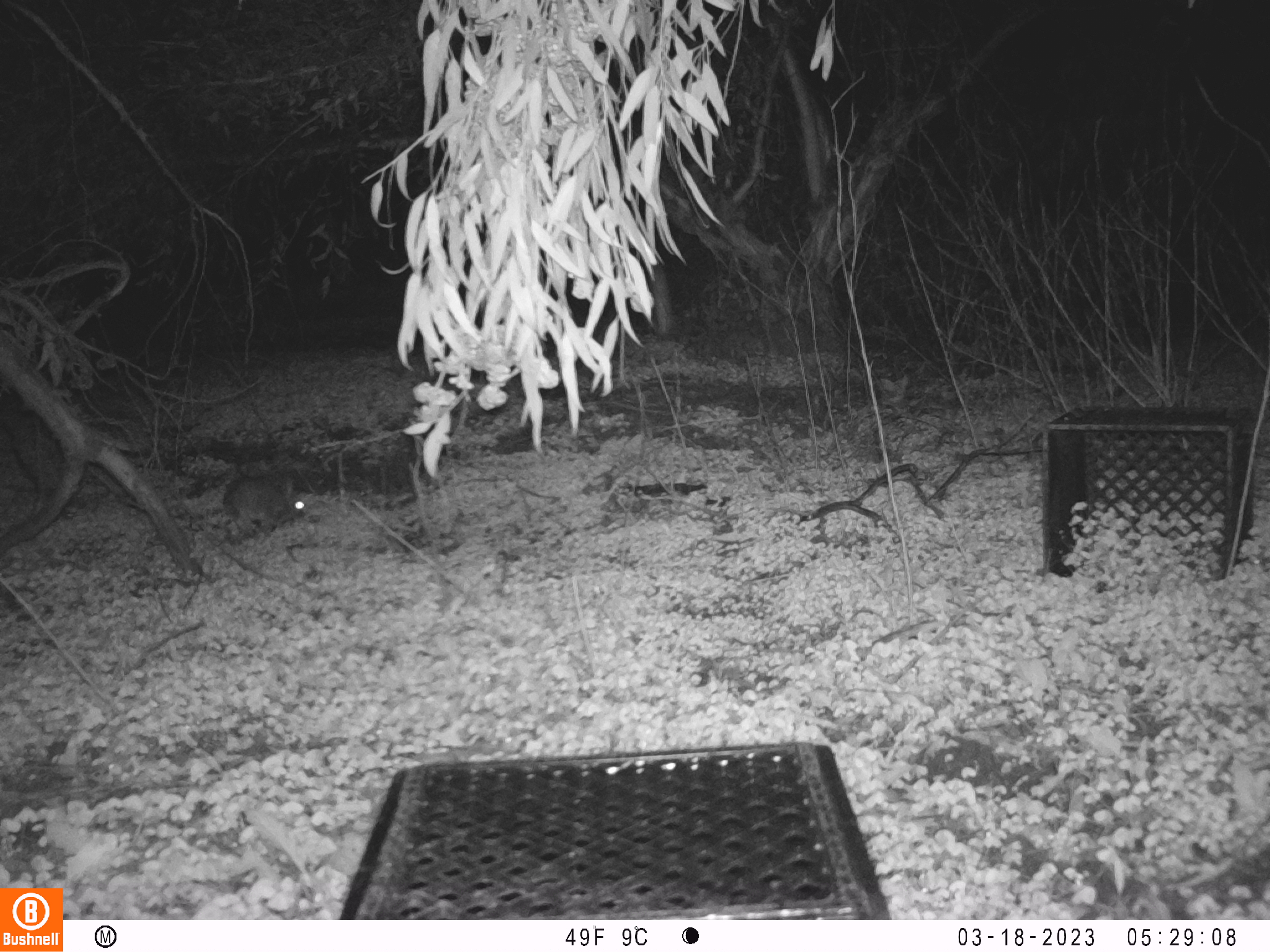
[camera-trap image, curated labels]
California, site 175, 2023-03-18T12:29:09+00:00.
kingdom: Animalia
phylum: Chordata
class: Mammalia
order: Lagomorpha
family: Leporidae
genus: Sylvilagus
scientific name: Sylvilagus bachmani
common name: brush rabbit